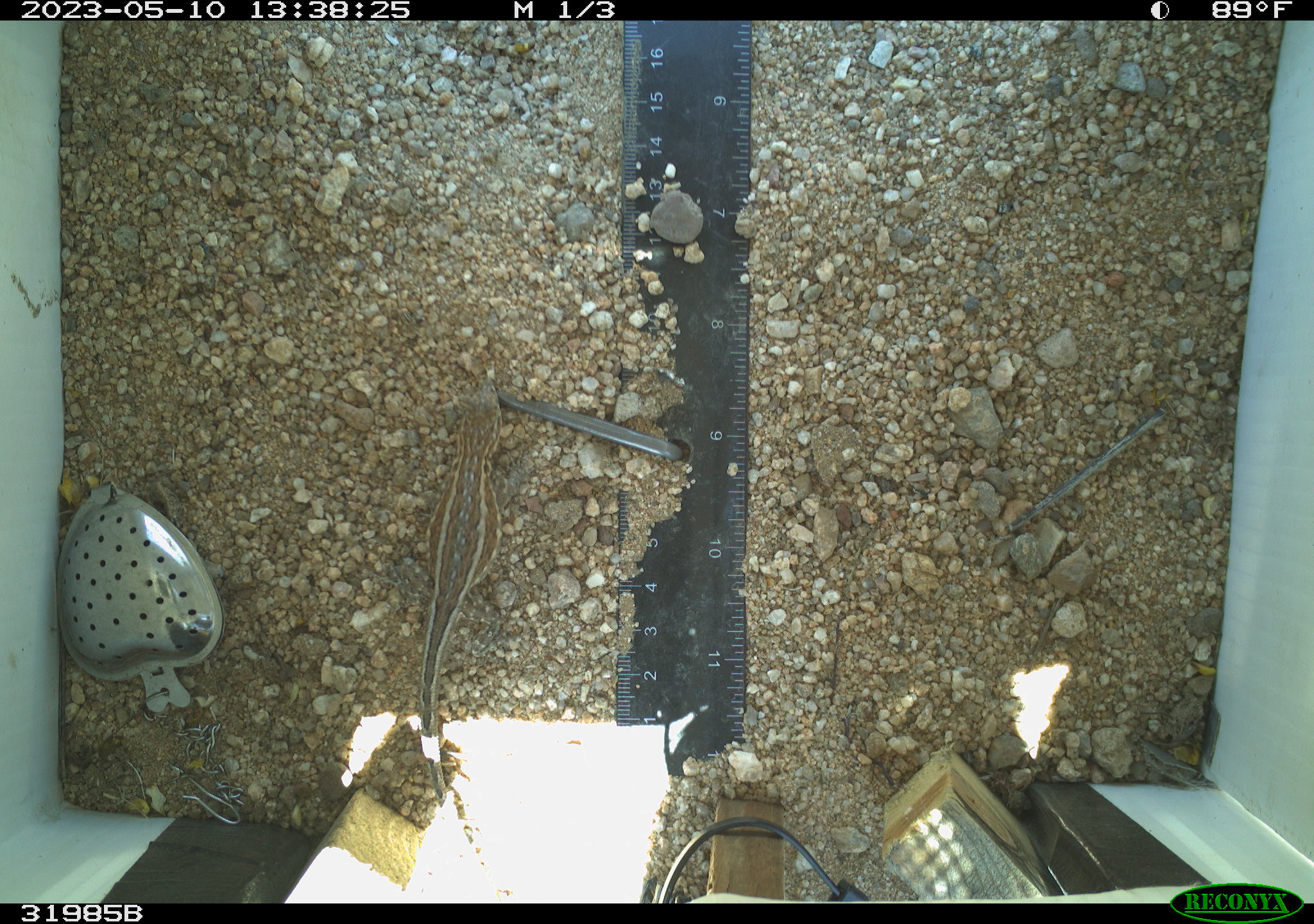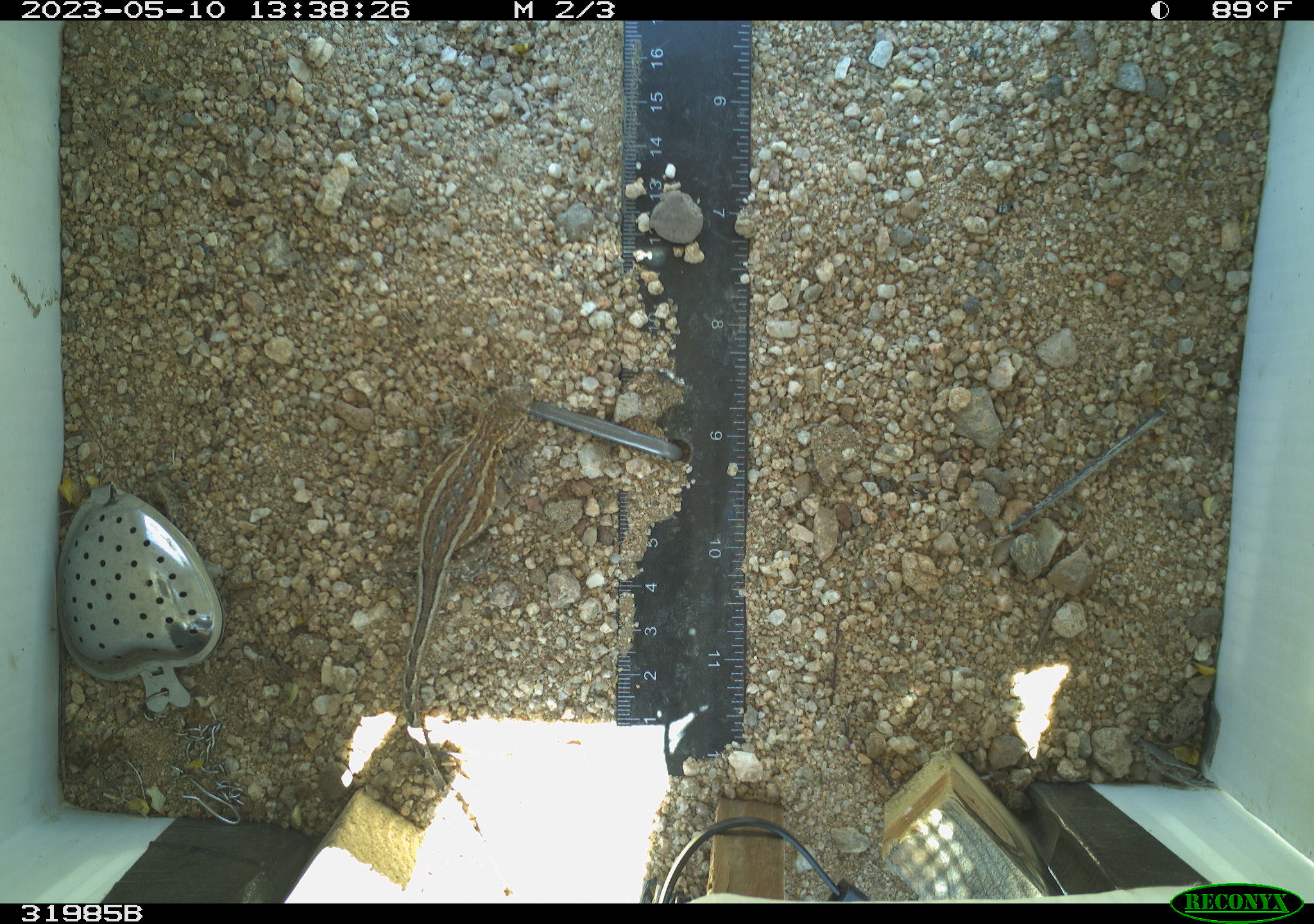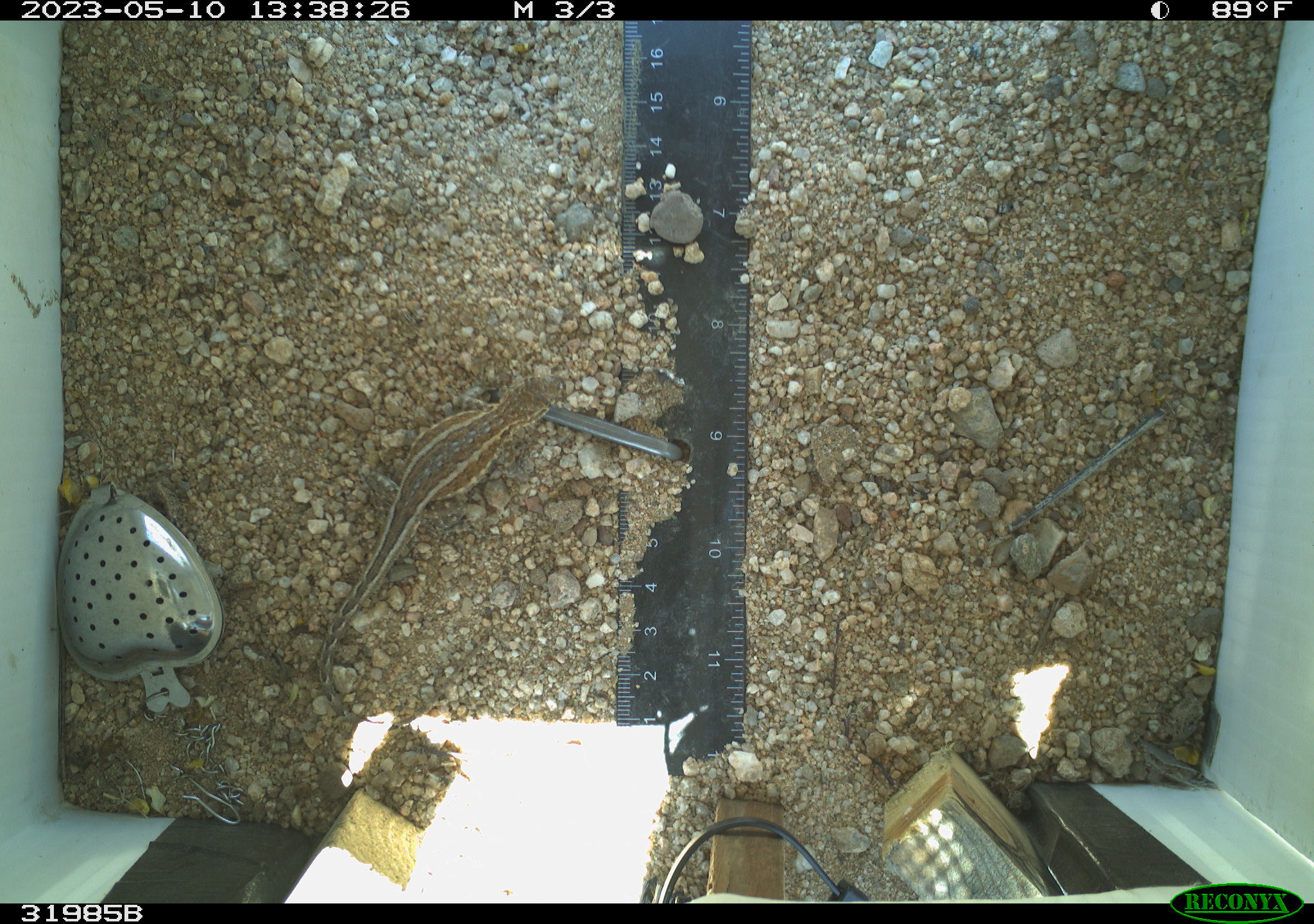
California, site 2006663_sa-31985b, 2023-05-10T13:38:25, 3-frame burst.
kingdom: Animalia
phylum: Chordata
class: Reptilia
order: Squamata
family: Phrynosomatidae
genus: Sceloporus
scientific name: Sceloporus graciosus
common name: common sagebrush lizard